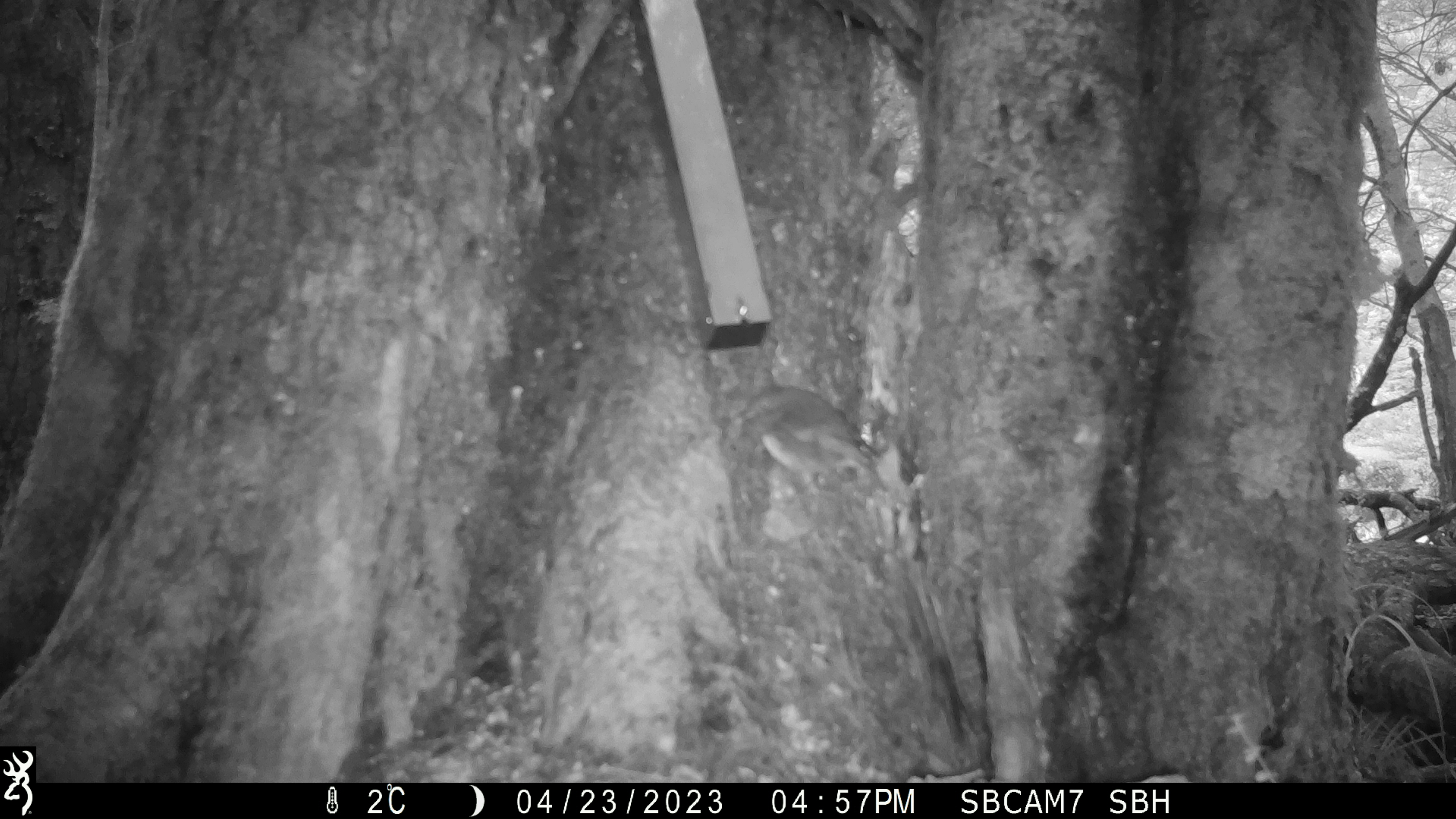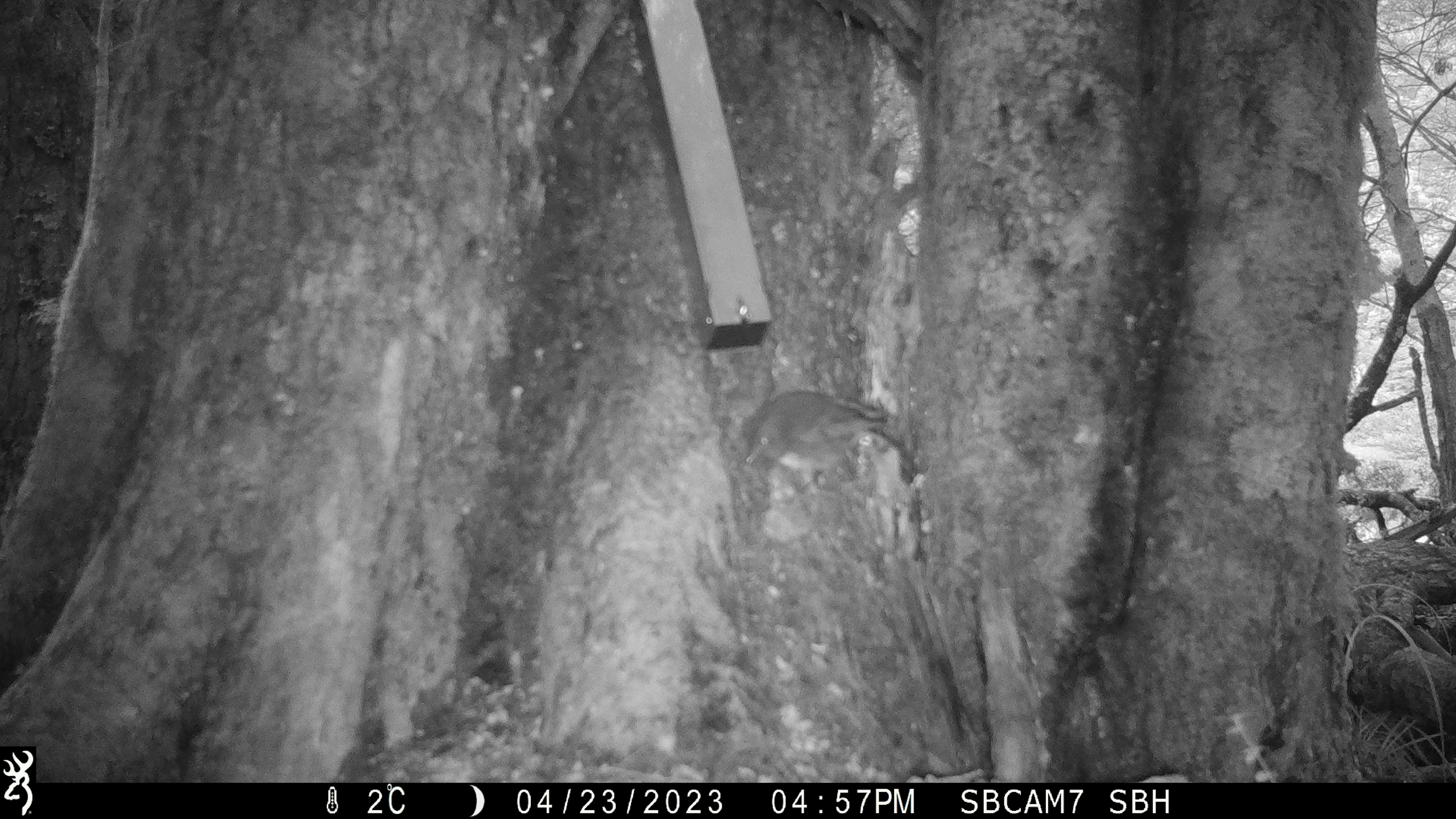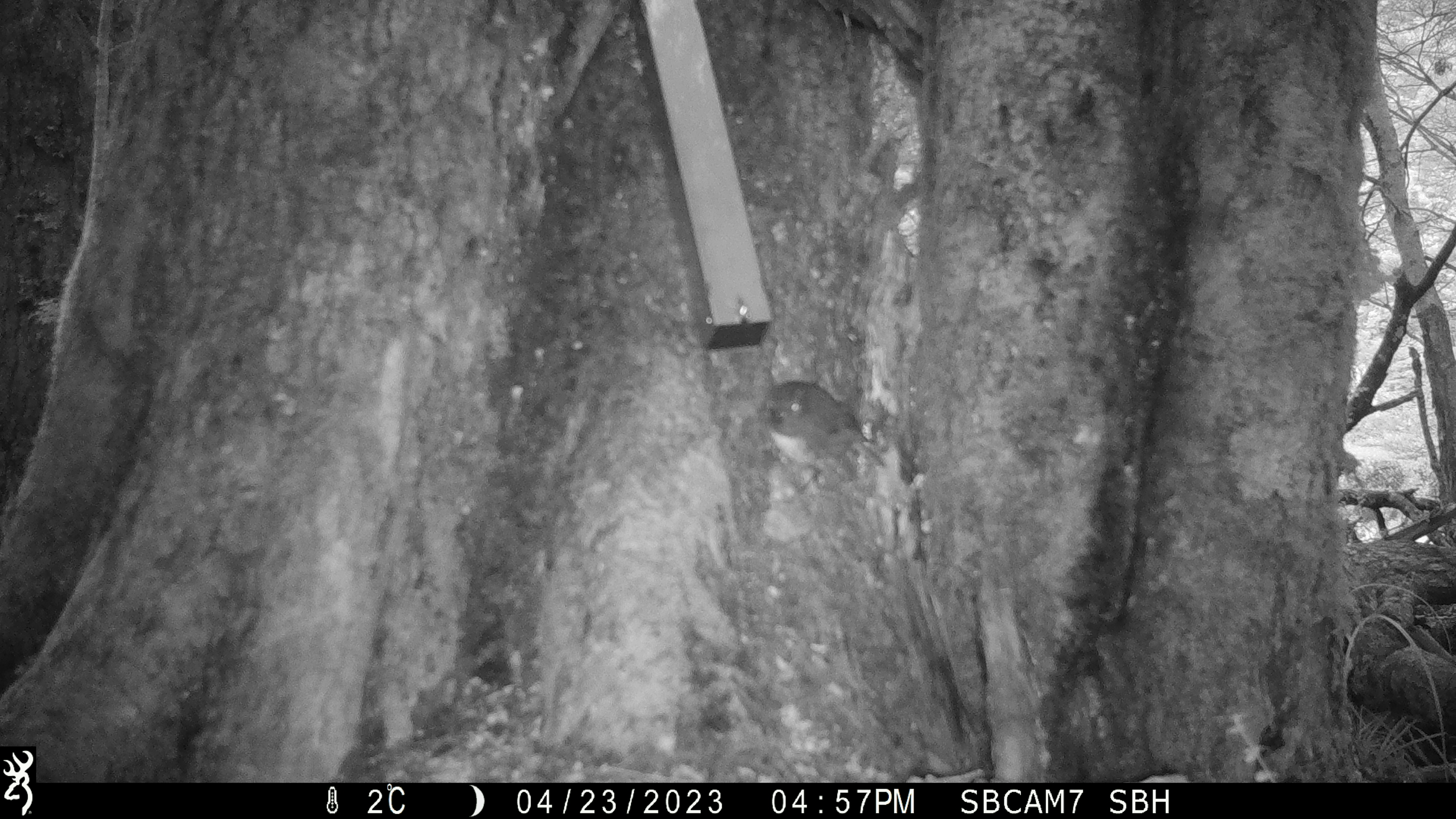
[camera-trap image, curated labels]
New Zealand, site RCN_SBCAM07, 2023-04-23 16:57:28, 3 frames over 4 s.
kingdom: Animalia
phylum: Chordata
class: Aves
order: Passeriformes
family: Petroicidae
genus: Petroica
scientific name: Petroica australis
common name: new zealand robin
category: robin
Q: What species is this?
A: Robin (new zealand robin) (Petroica australis).